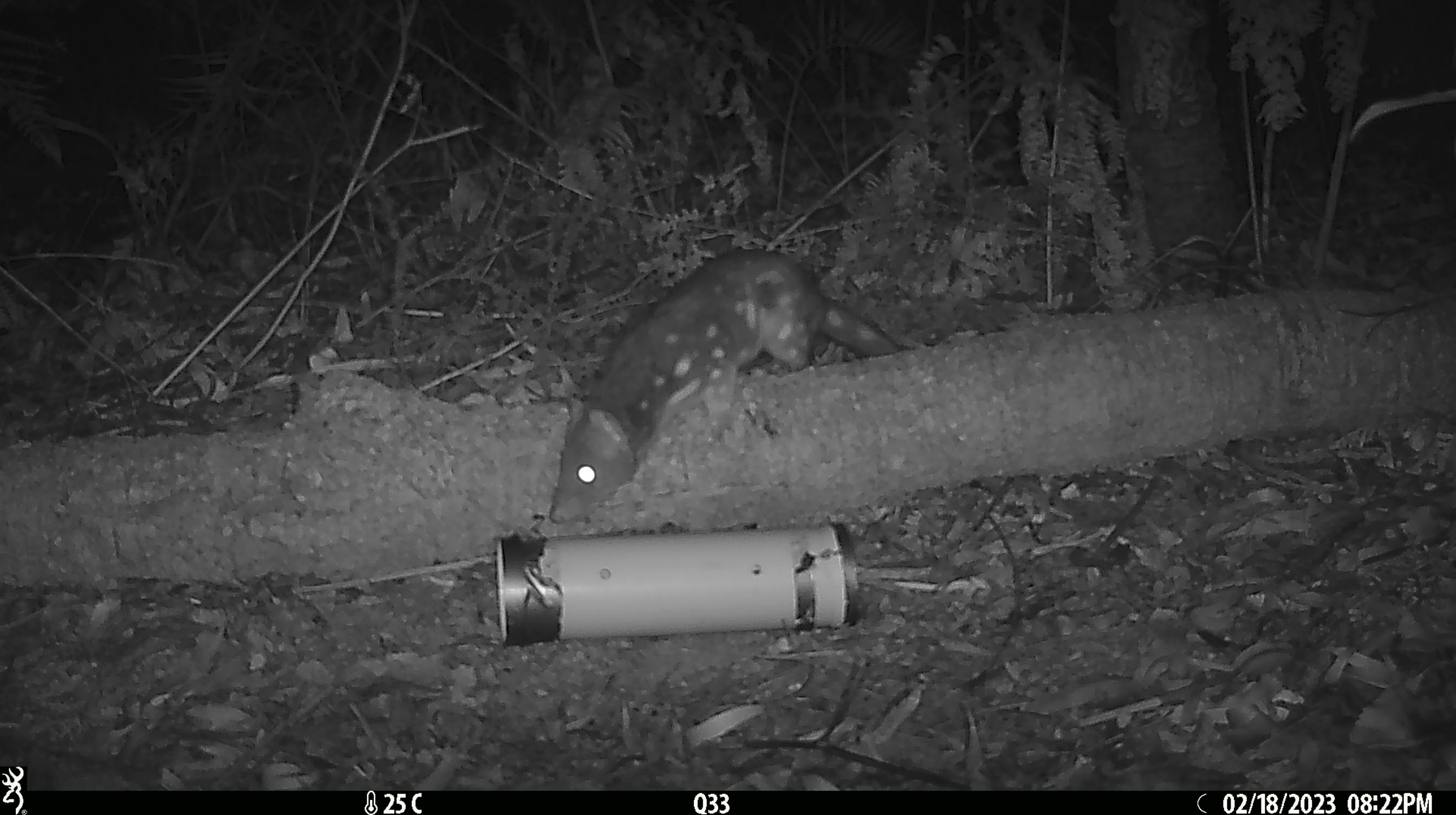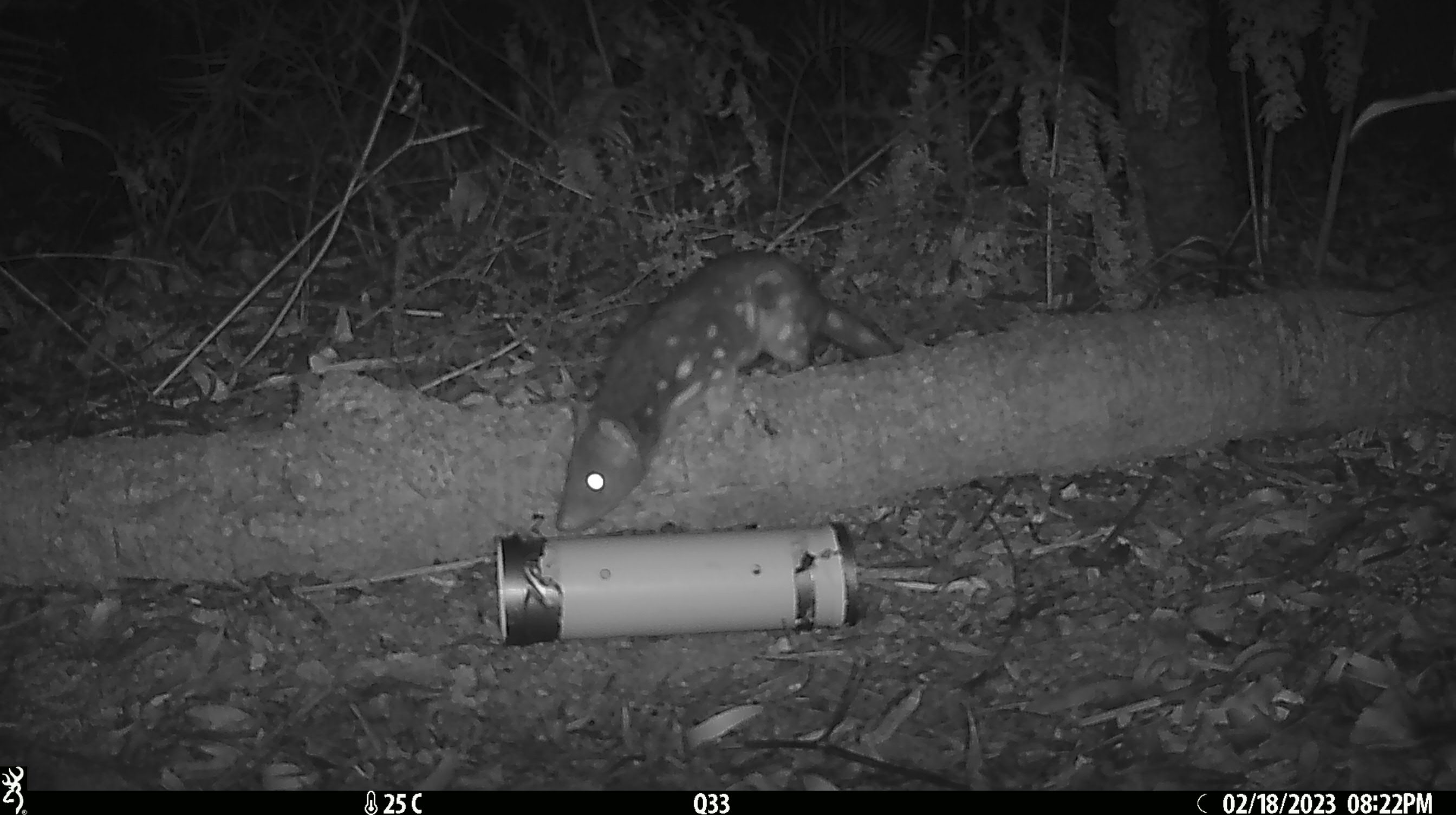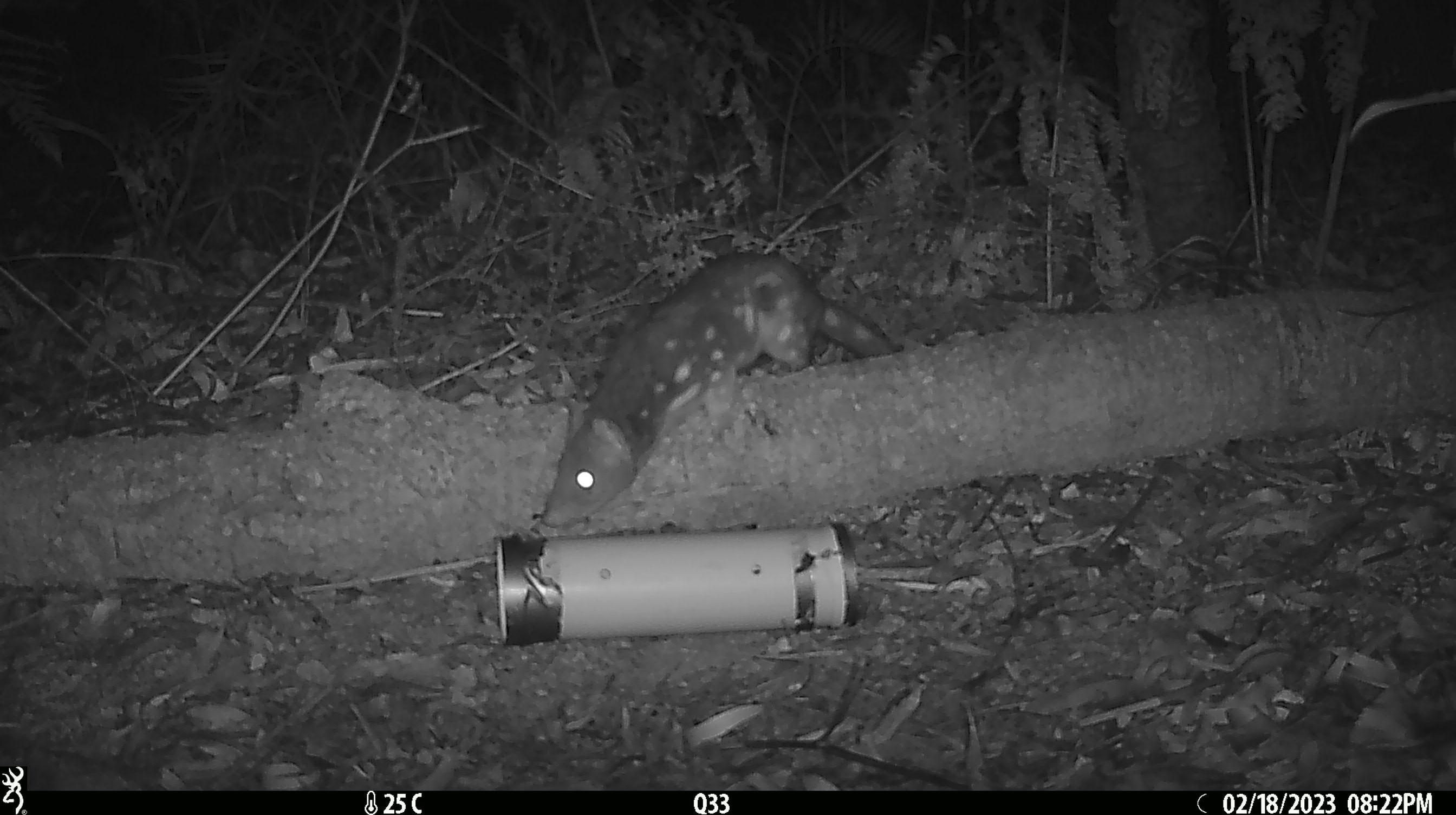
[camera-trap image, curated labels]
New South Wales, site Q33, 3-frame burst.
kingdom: Animalia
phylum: Chordata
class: Mammalia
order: Dasyuromorphia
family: Dasyuridae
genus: Dasyurus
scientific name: Dasyurus maculatus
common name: spotted-tailed quoll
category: quoll